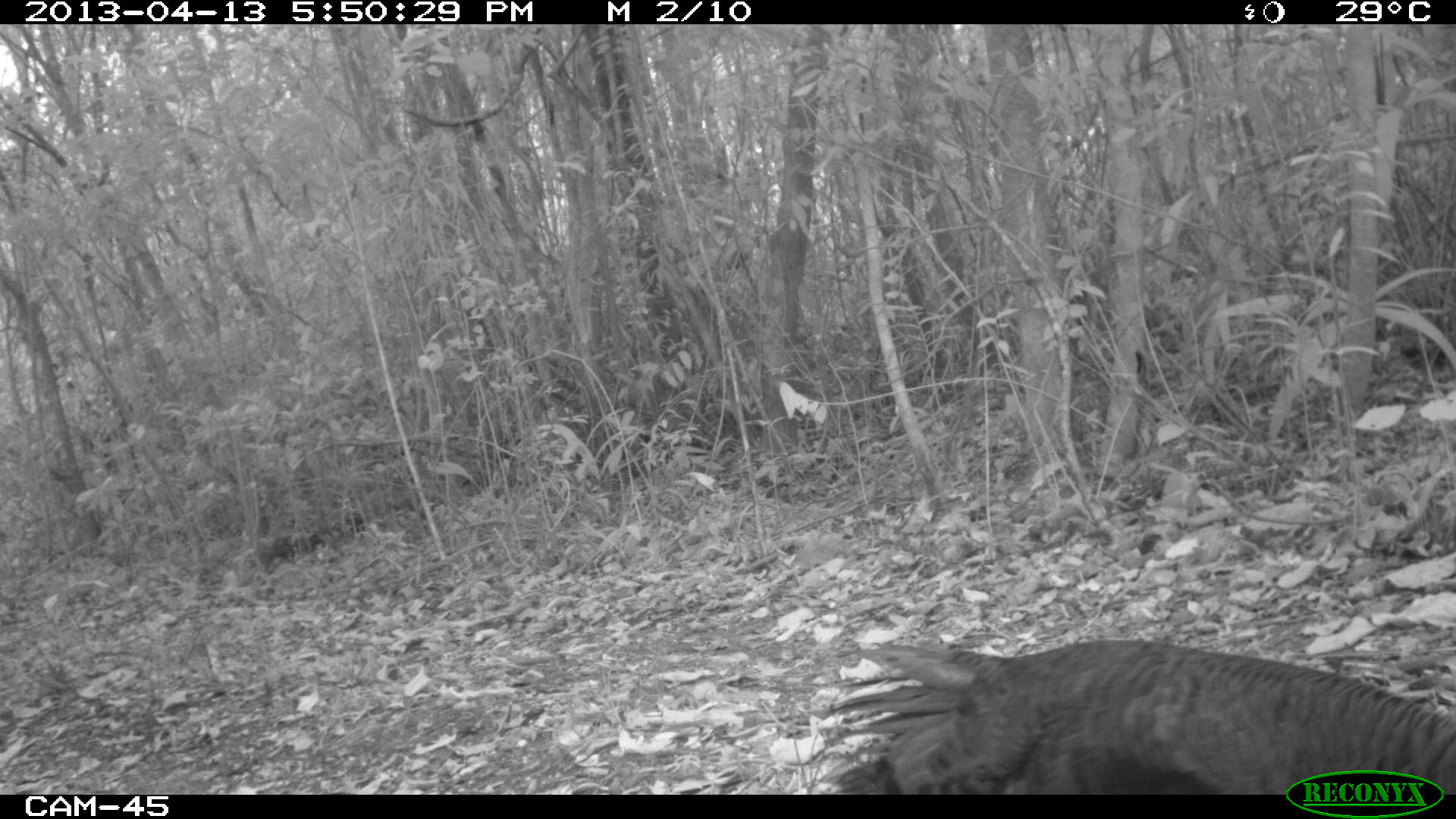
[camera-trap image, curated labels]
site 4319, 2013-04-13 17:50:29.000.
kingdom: Animalia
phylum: Chordata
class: Aves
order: Galliformes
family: Phasianidae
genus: Meleagris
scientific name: Meleagris ocellata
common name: ocellated turkey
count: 3